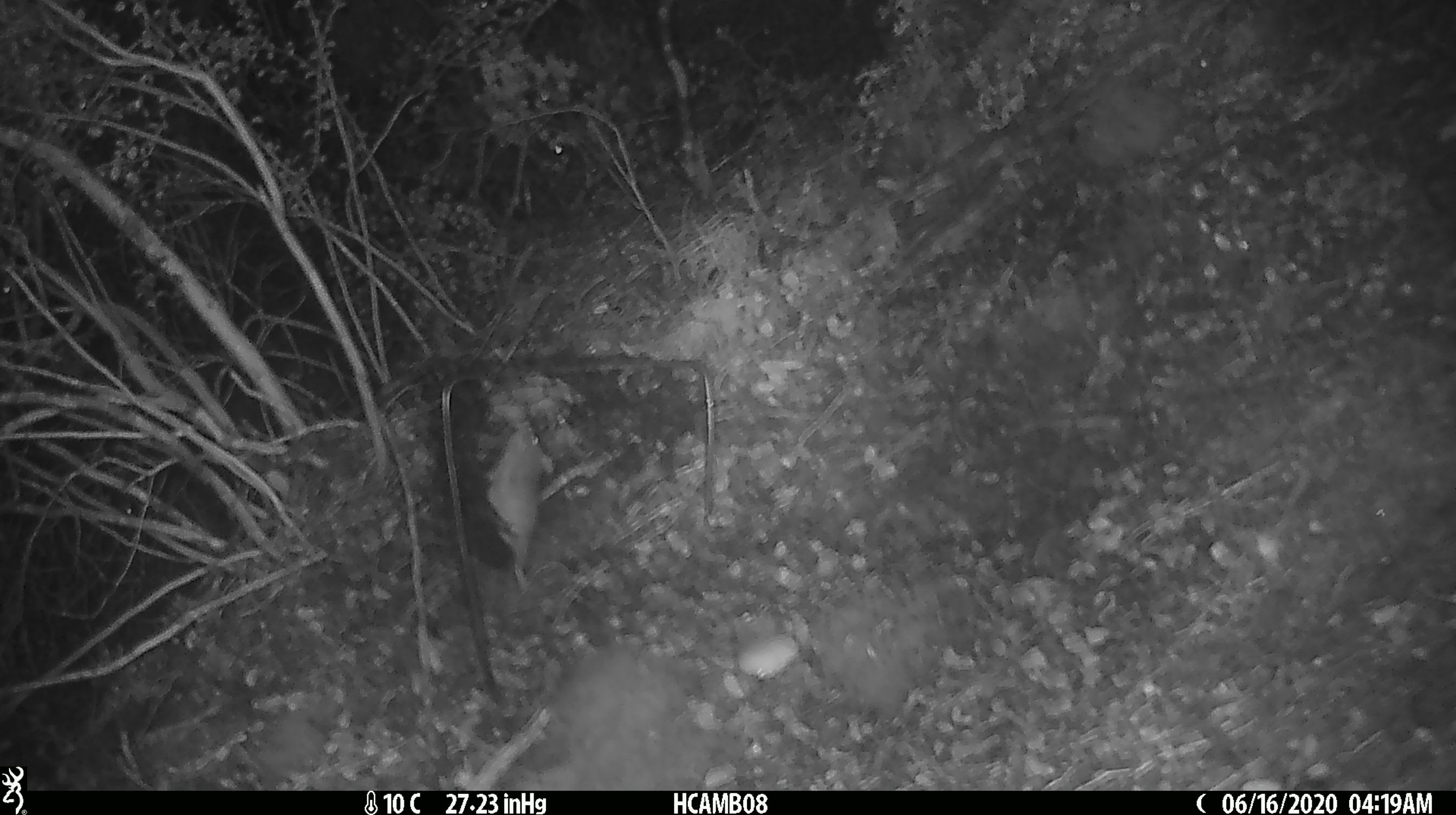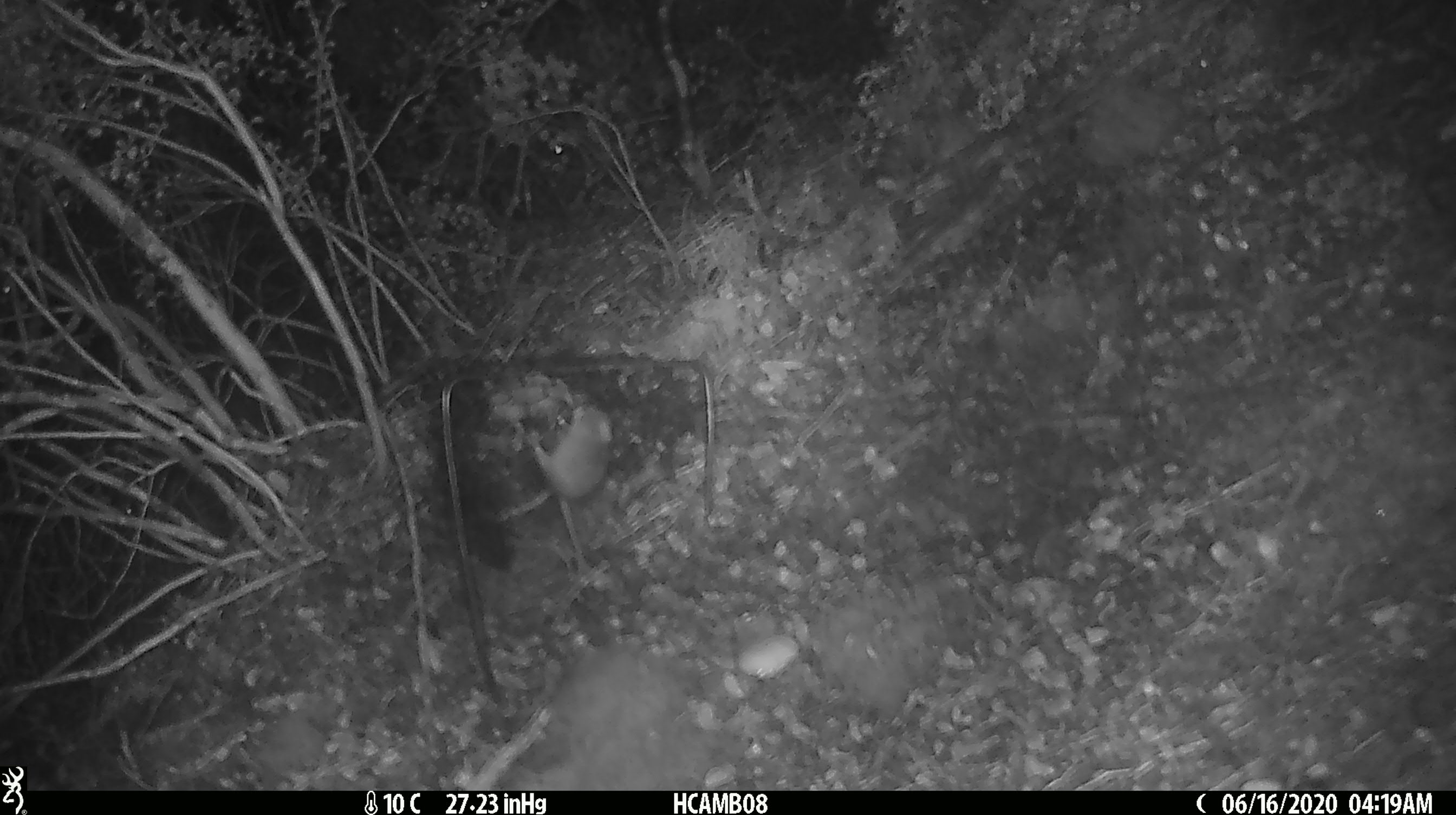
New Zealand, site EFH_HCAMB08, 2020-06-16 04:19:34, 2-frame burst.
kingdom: Animalia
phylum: Chordata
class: Mammalia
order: Rodentia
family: Muridae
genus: Mus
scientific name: Mus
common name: mouse